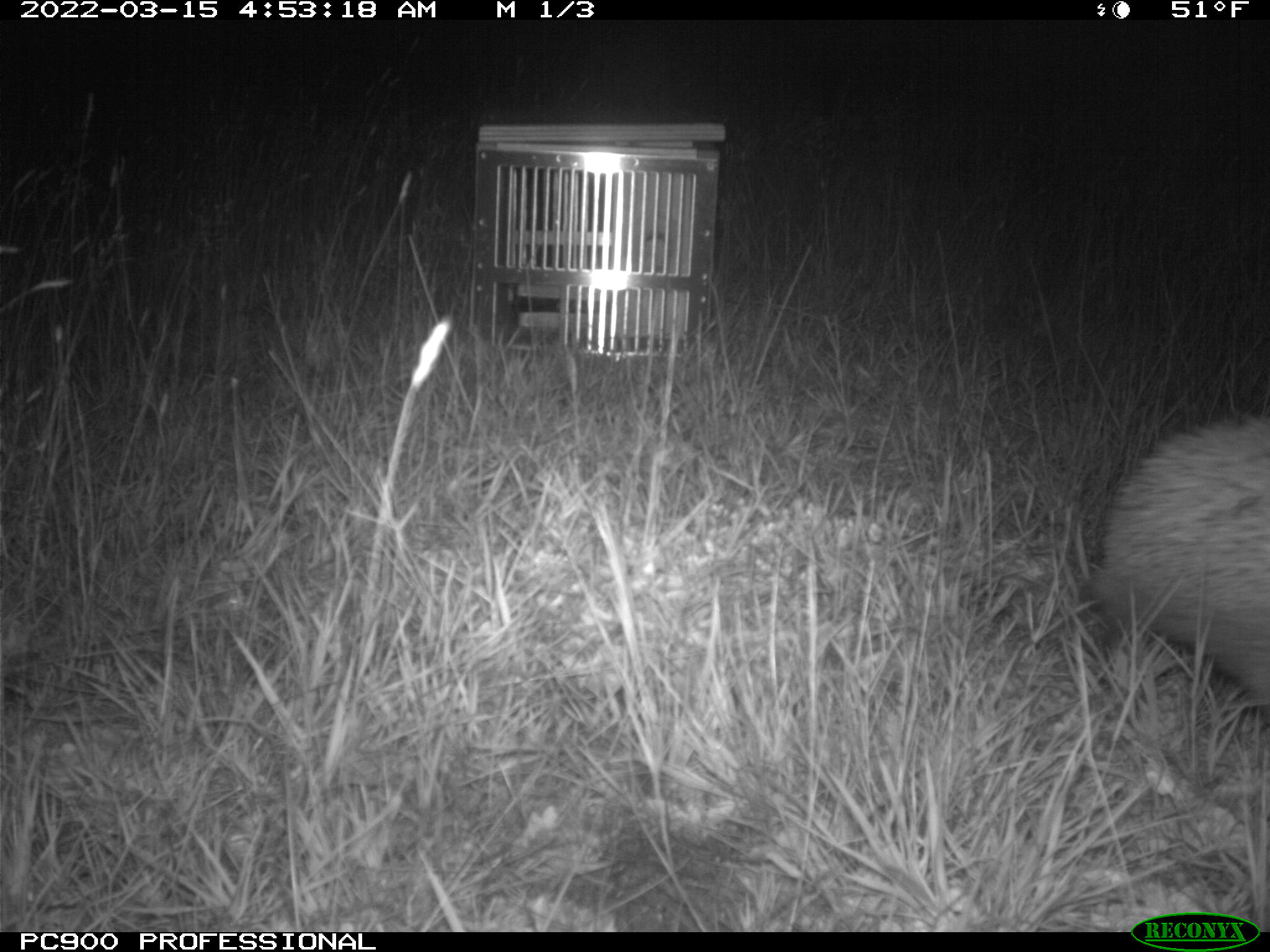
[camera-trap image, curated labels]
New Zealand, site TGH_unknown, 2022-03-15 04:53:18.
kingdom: Animalia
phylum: Chordata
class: Mammalia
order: Eulipotyphla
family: Erinaceidae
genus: Erinaceus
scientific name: Erinaceus europaeus europaeus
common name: european hedgehog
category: hedgehog